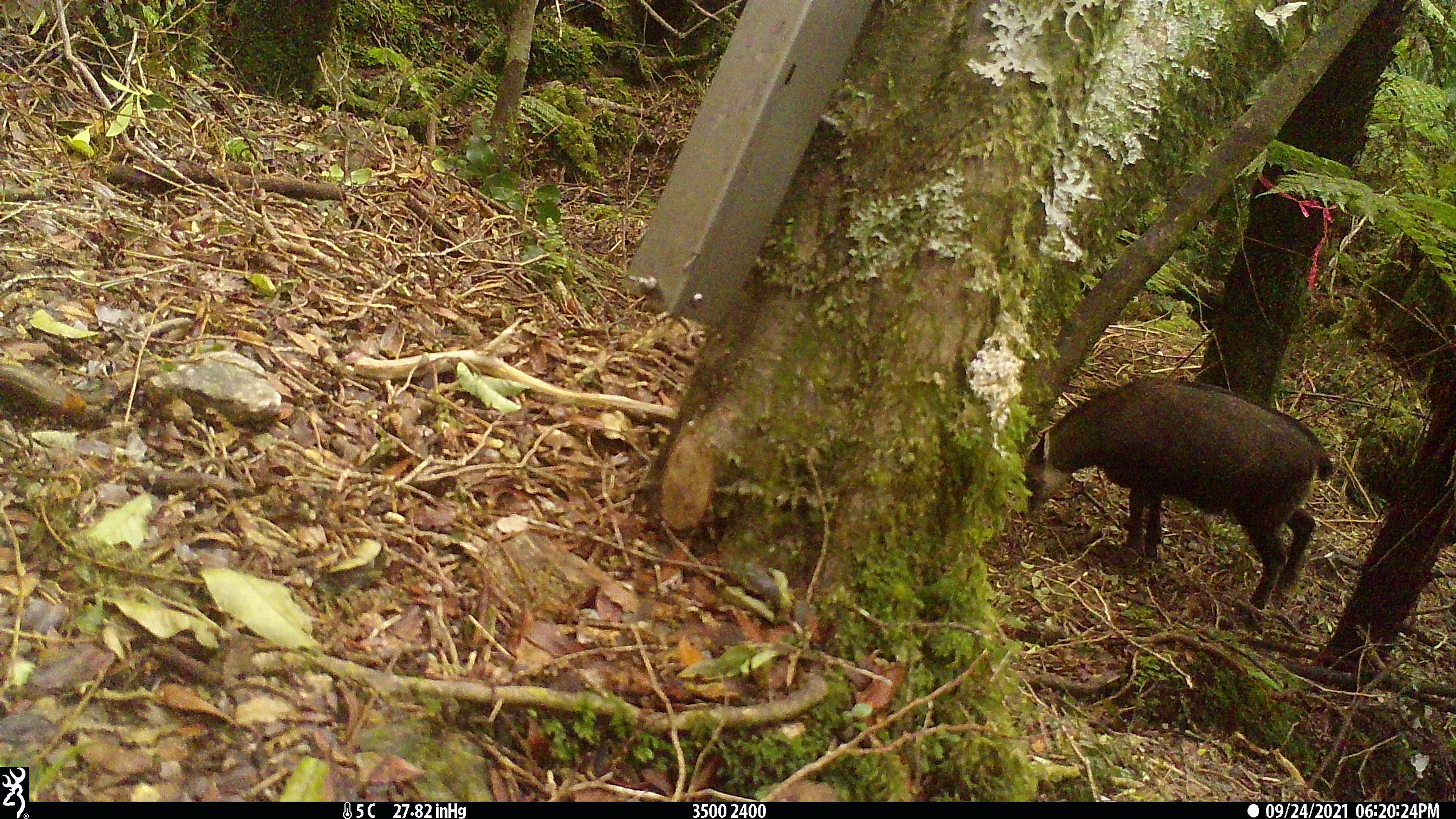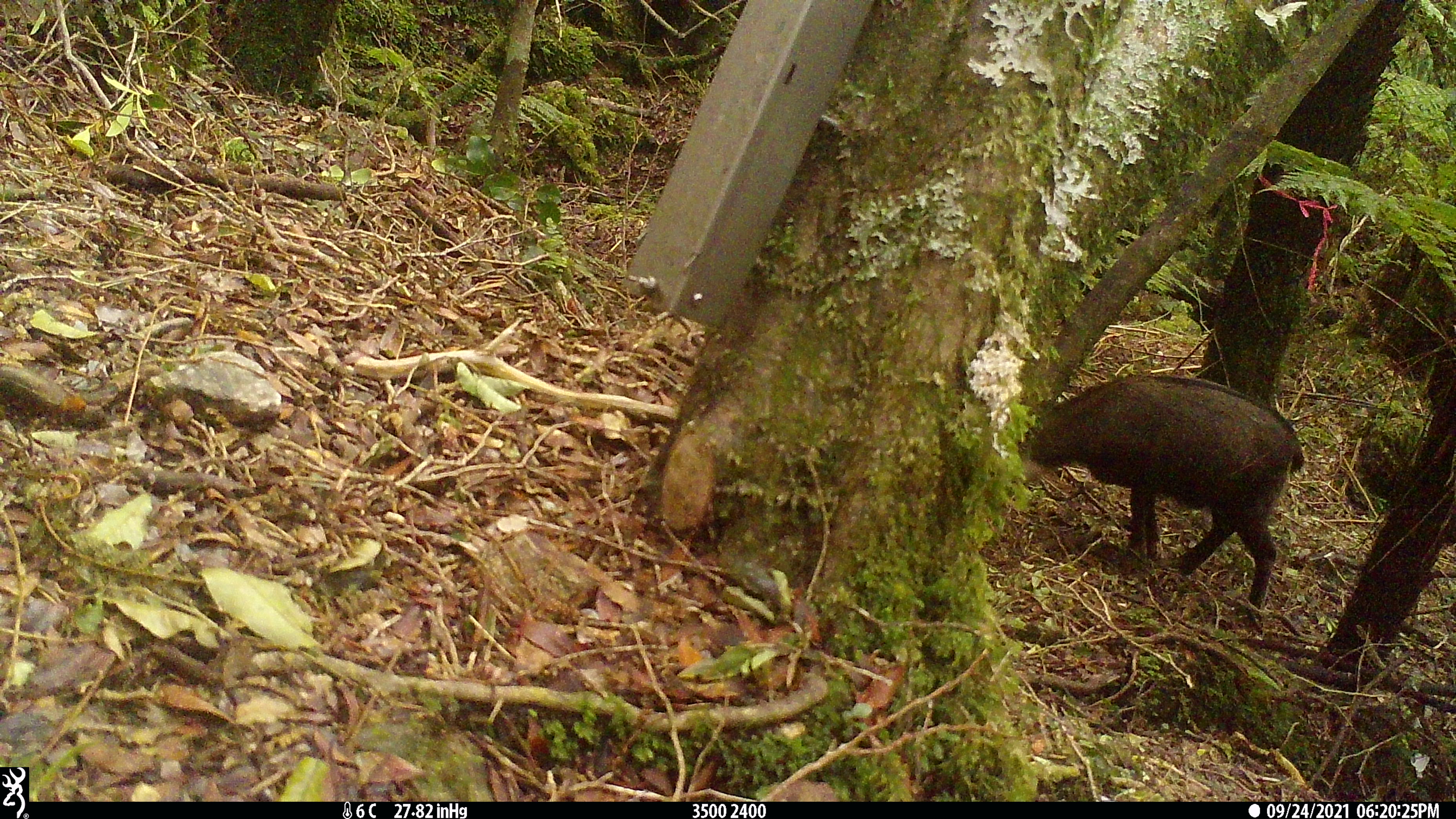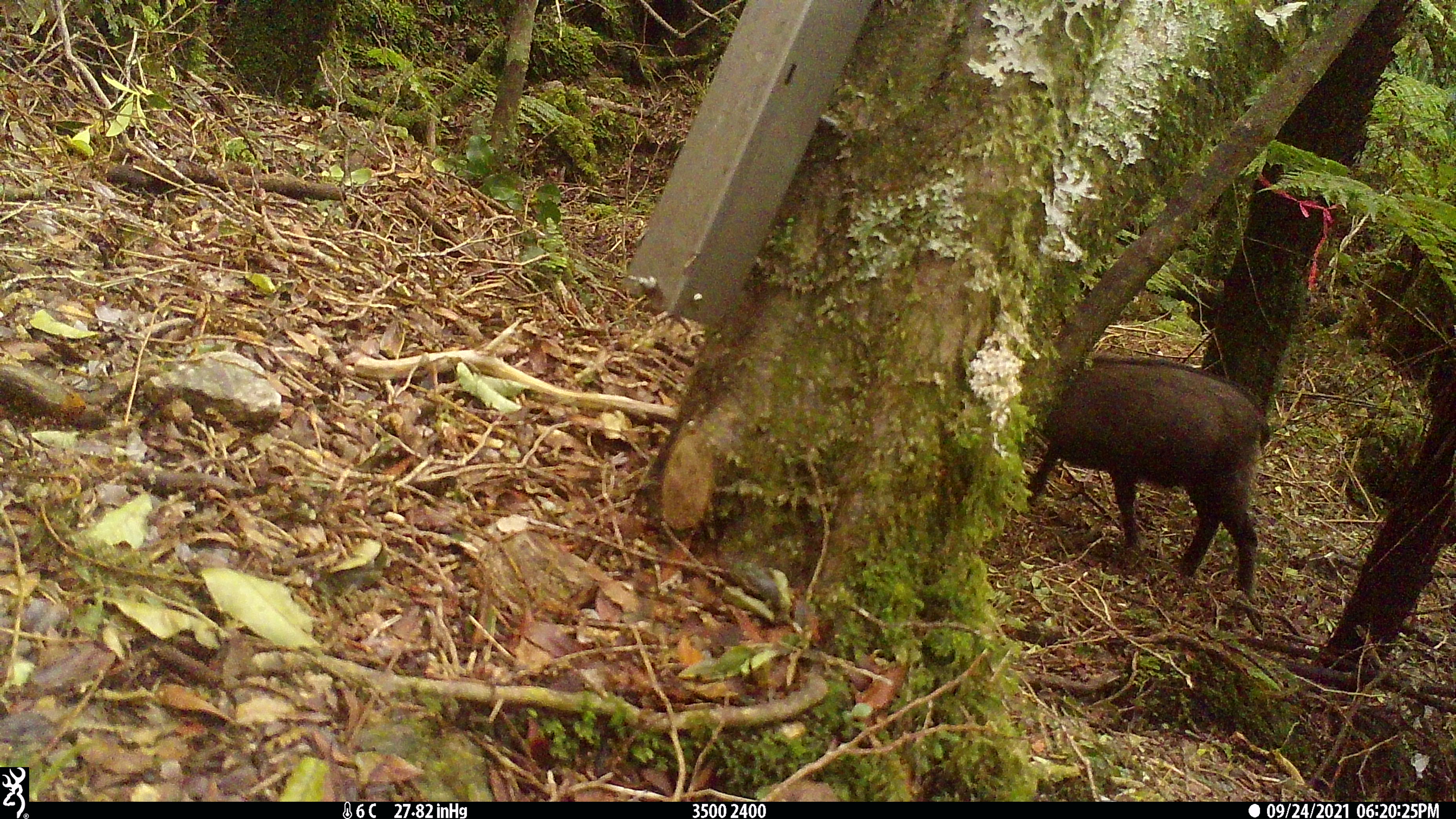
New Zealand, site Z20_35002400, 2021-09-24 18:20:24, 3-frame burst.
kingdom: Animalia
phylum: Chordata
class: Mammalia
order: Artiodactyla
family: Bovidae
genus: Rupicapra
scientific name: Rupicapra rupicapra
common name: alpine chamois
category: chamois